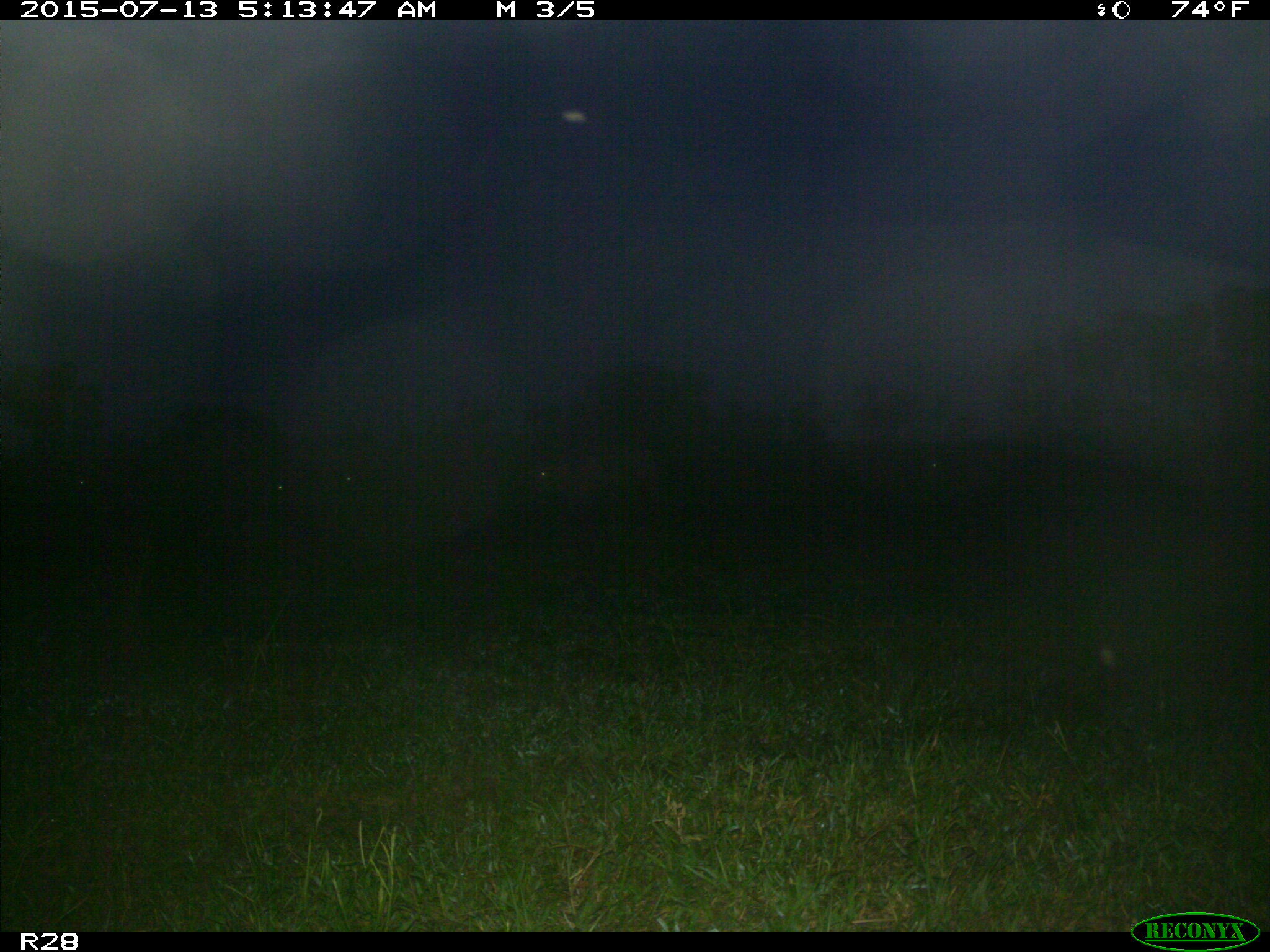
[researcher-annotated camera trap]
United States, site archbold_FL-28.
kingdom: Animalia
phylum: Chordata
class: Mammalia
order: Artiodactyla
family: Bovidae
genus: Bos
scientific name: Bos taurus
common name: domestic cow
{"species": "Bos taurus (domestic cow)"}